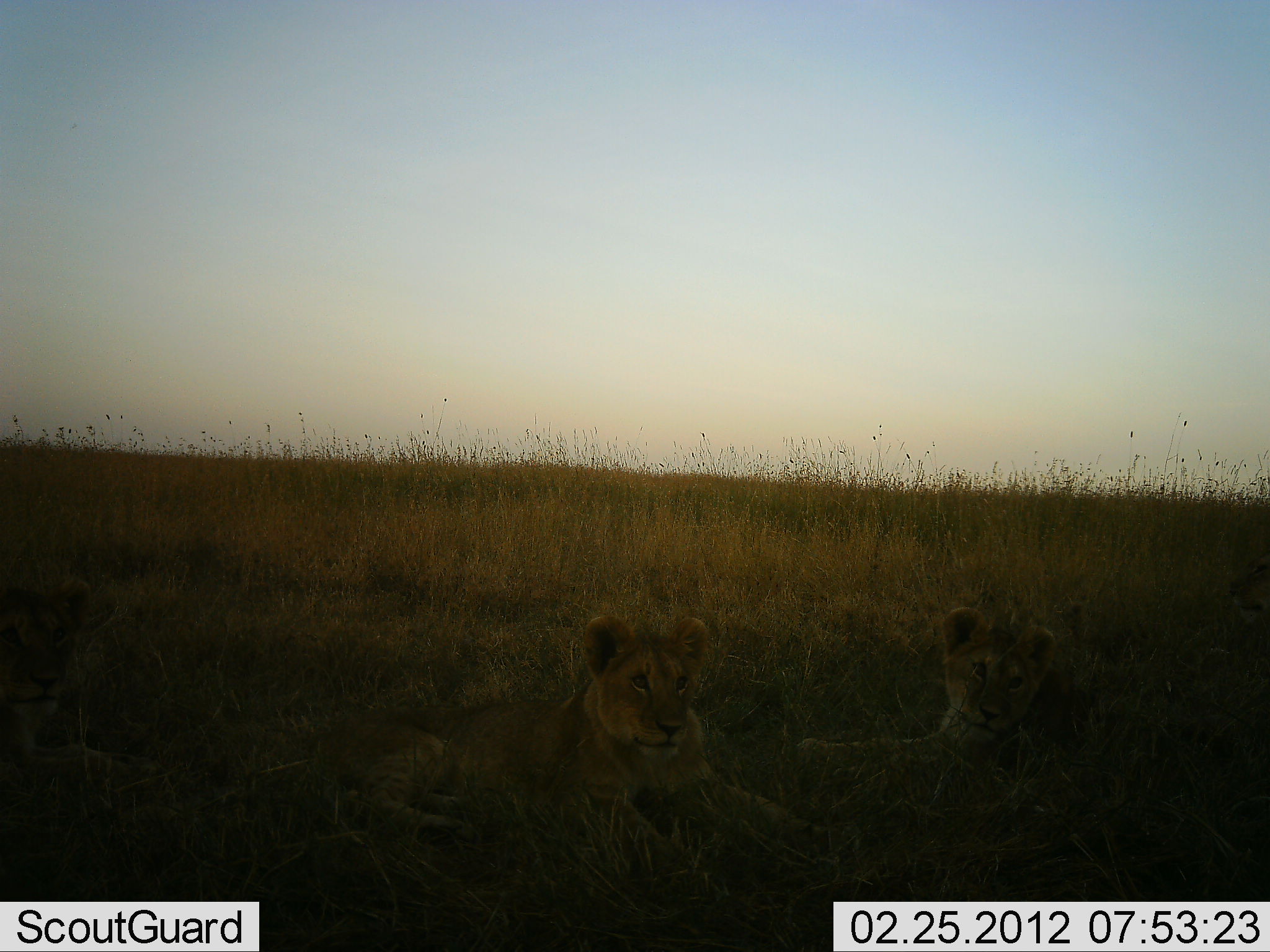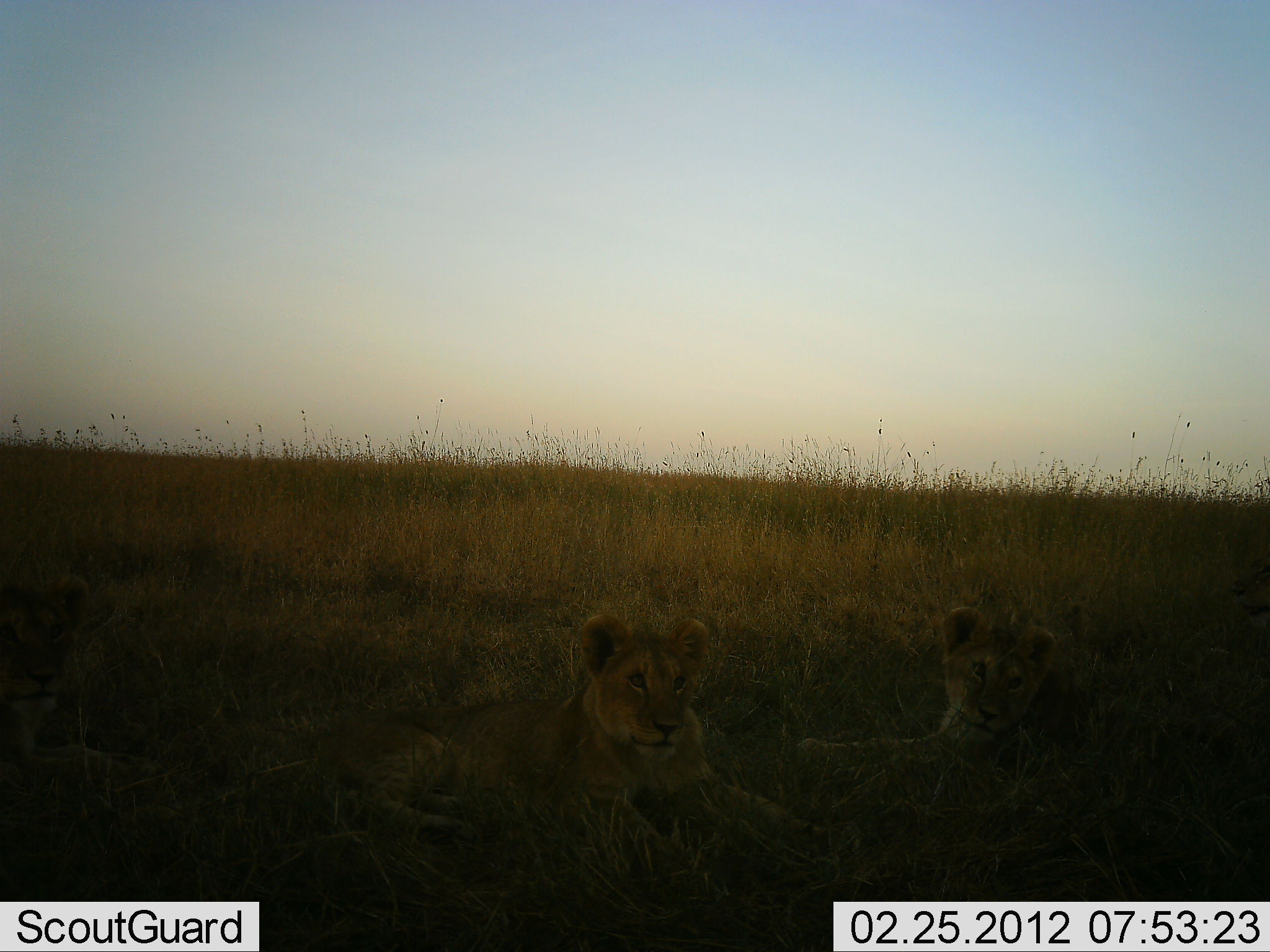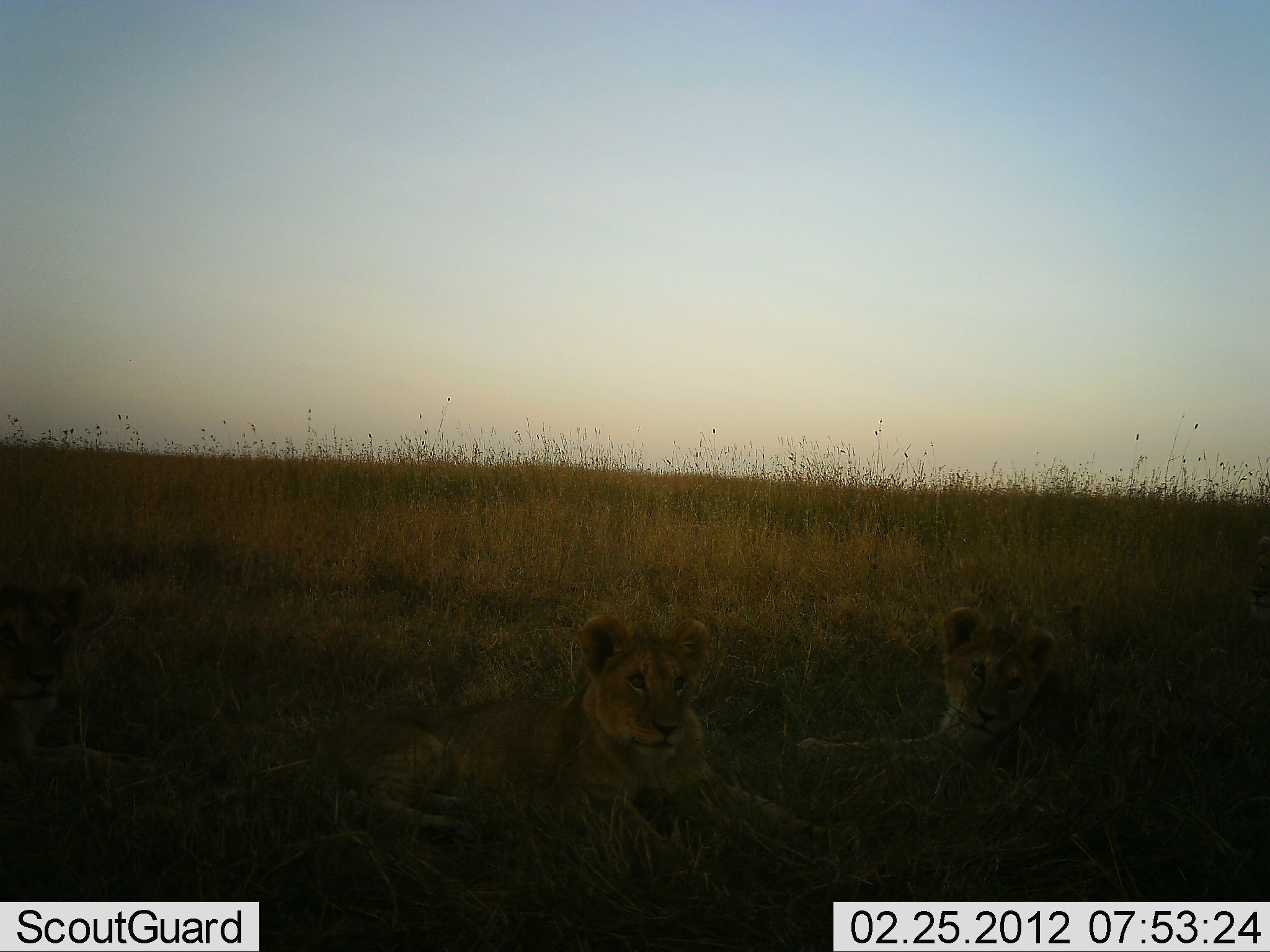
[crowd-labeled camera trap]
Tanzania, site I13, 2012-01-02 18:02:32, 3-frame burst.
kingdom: Animalia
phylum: Chordata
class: Mammalia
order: Carnivora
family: Felidae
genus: Panthera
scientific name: Panthera leo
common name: lion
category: lionfemale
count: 2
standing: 4%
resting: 96%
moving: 0%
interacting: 0%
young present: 44%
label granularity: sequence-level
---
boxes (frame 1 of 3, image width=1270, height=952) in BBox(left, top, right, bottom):
animal: BBox(300, 615, 806, 881); BBox(782, 600, 1060, 819); BBox(5, 581, 112, 873); BBox(1225, 561, 1269, 628)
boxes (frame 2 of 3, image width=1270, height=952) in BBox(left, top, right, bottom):
animal: BBox(287, 611, 816, 868); BBox(766, 607, 1063, 834); BBox(2, 577, 114, 894); BBox(1227, 555, 1269, 641)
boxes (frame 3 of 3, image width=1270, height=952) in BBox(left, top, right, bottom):
animal: BBox(260, 620, 816, 877); BBox(774, 608, 1056, 835); BBox(0, 576, 115, 876); BBox(1246, 534, 1267, 633)